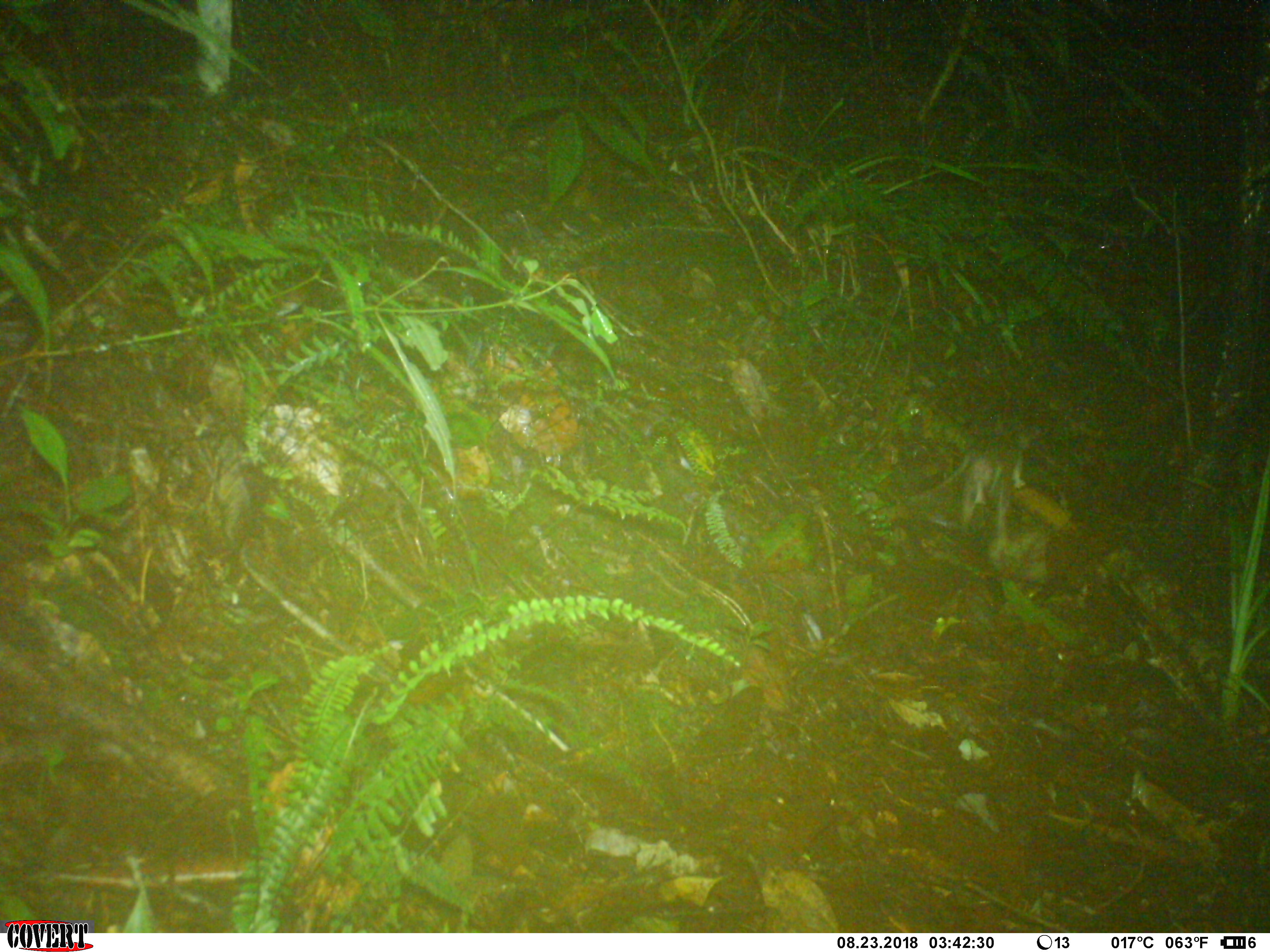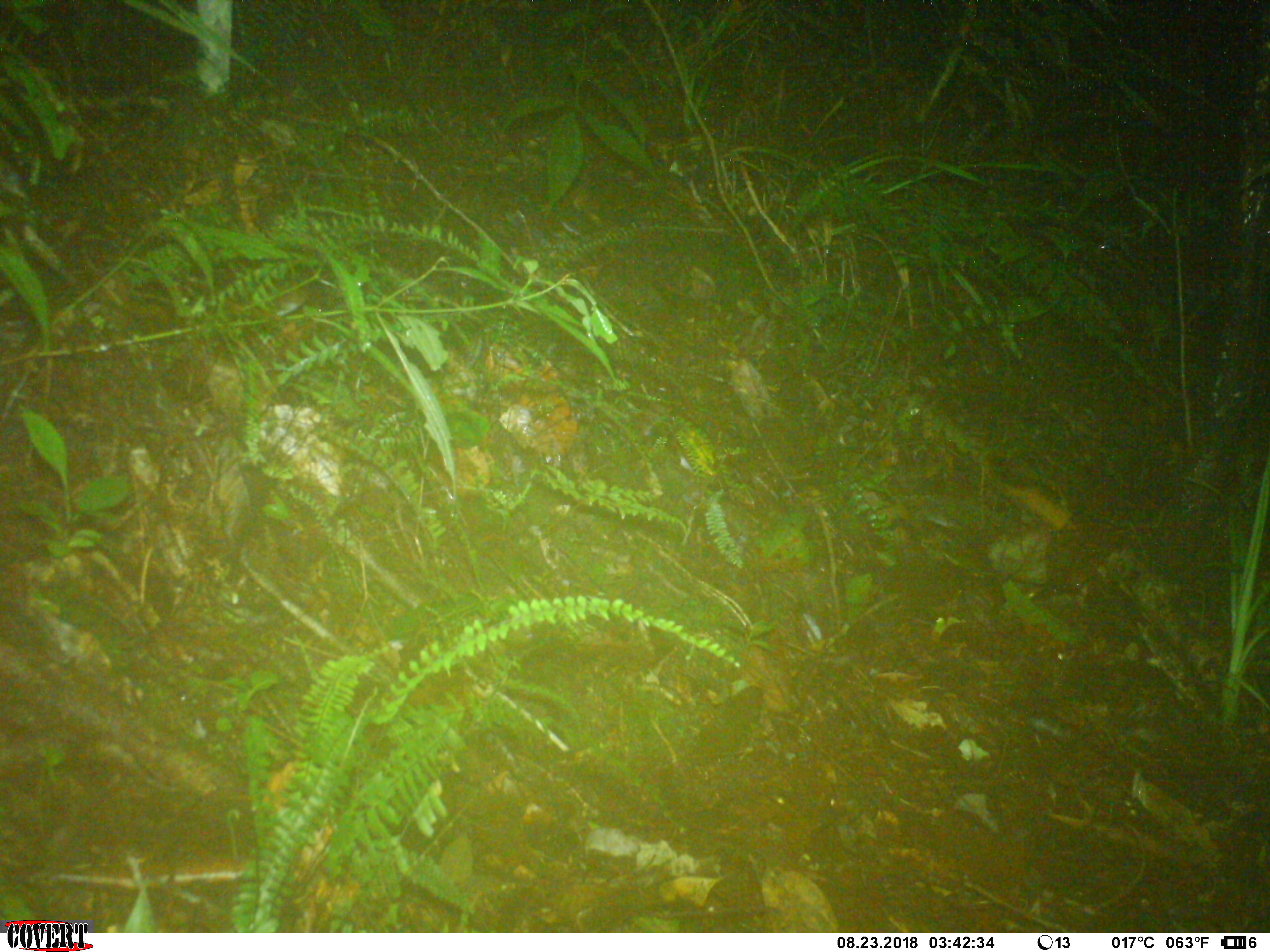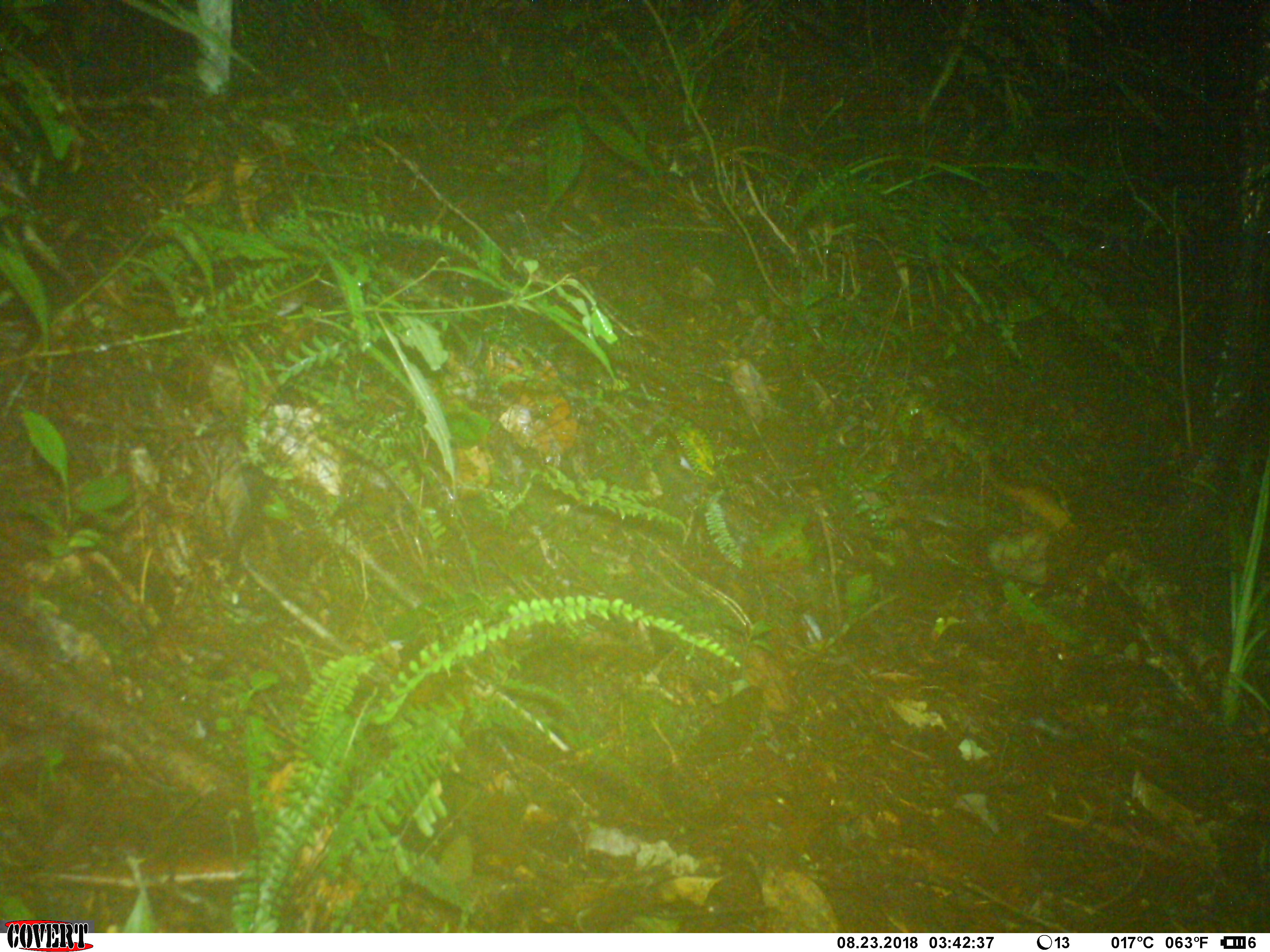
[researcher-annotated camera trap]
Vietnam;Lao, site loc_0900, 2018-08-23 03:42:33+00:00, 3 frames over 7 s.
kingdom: Animalia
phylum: Chordata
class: Mammalia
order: Rodentia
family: Muridae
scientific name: Muridae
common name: old-world mice and rats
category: unidentified murid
Unidentified murid (old-world mice and rats) (Muridae). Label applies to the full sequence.